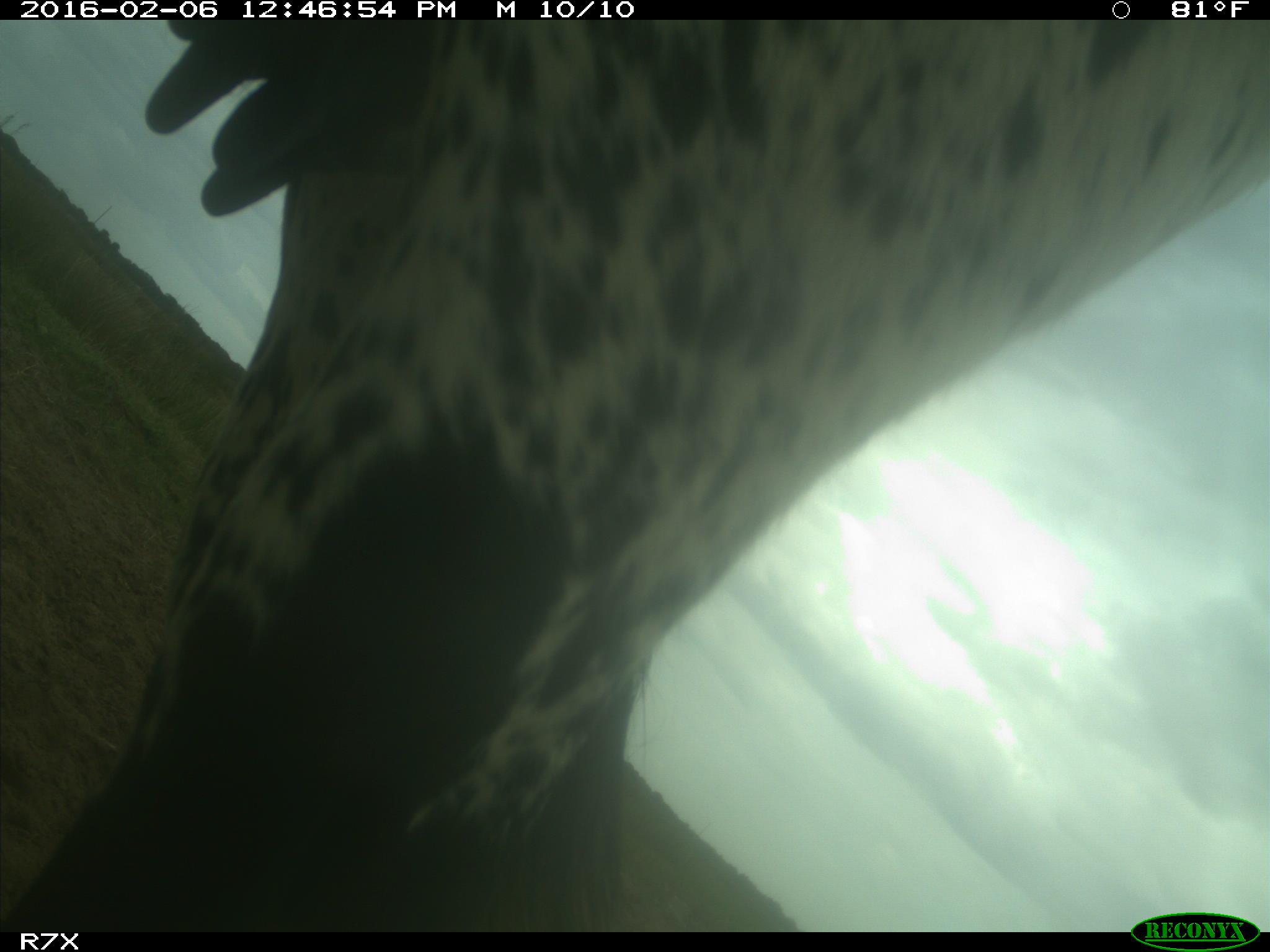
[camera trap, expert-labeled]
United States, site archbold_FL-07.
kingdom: Animalia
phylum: Chordata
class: Mammalia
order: Artiodactyla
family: Bovidae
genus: Bos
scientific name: Bos taurus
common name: domestic cow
Bos taurus (domestic cow).